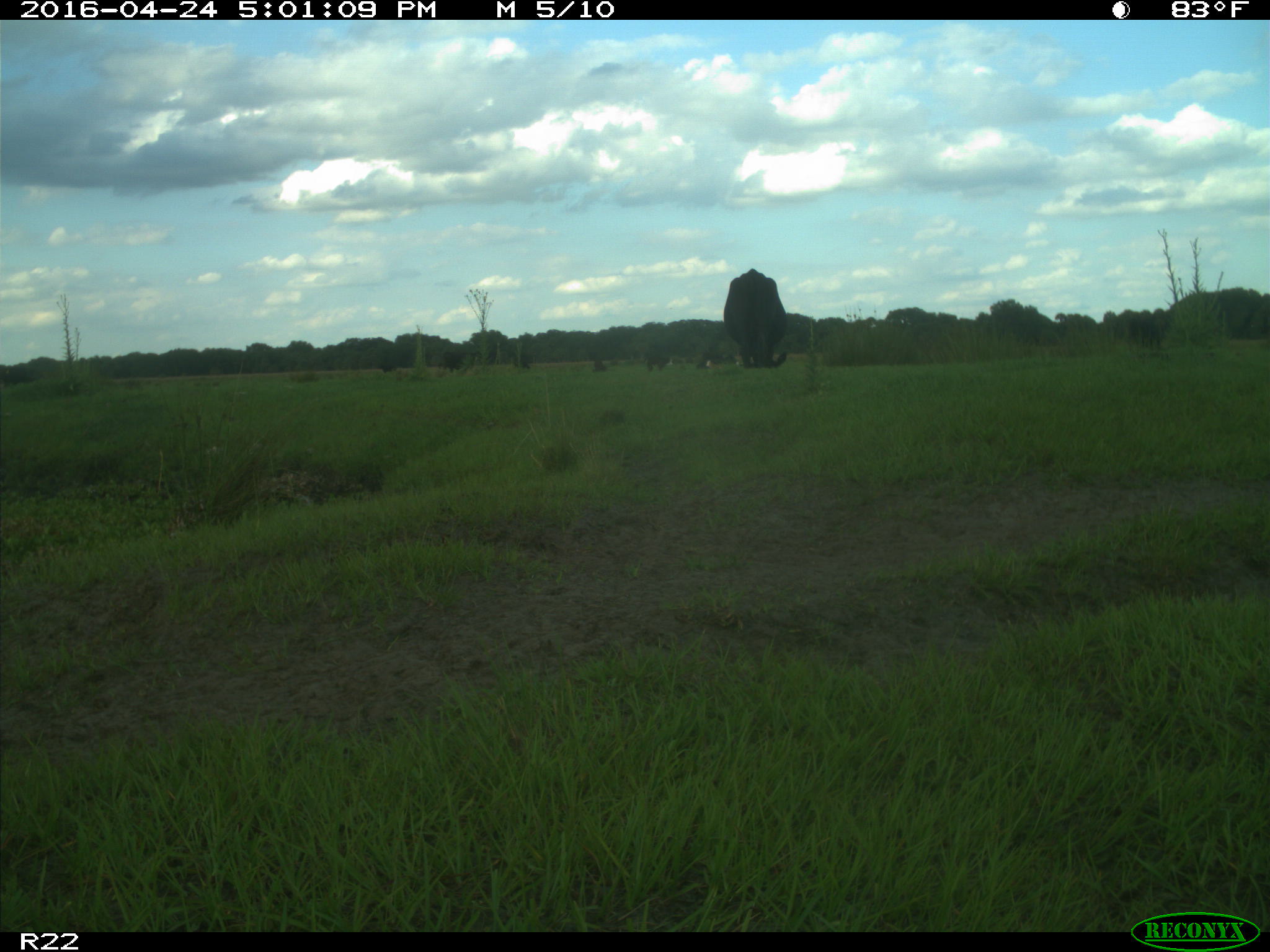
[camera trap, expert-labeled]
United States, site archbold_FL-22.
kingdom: Animalia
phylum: Chordata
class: Mammalia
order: Artiodactyla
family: Bovidae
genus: Bos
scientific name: Bos taurus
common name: domestic cow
Bos taurus (domestic cow).